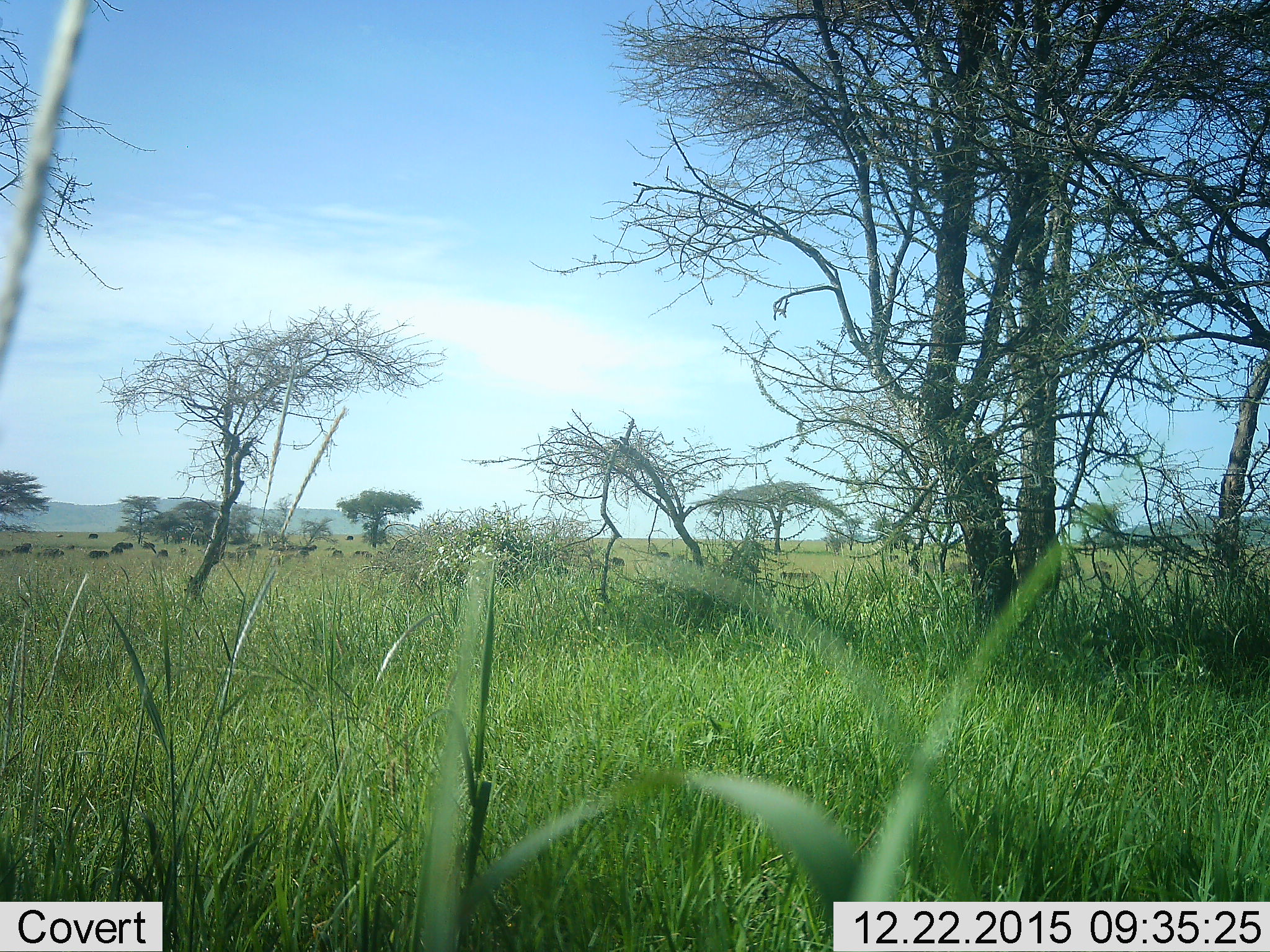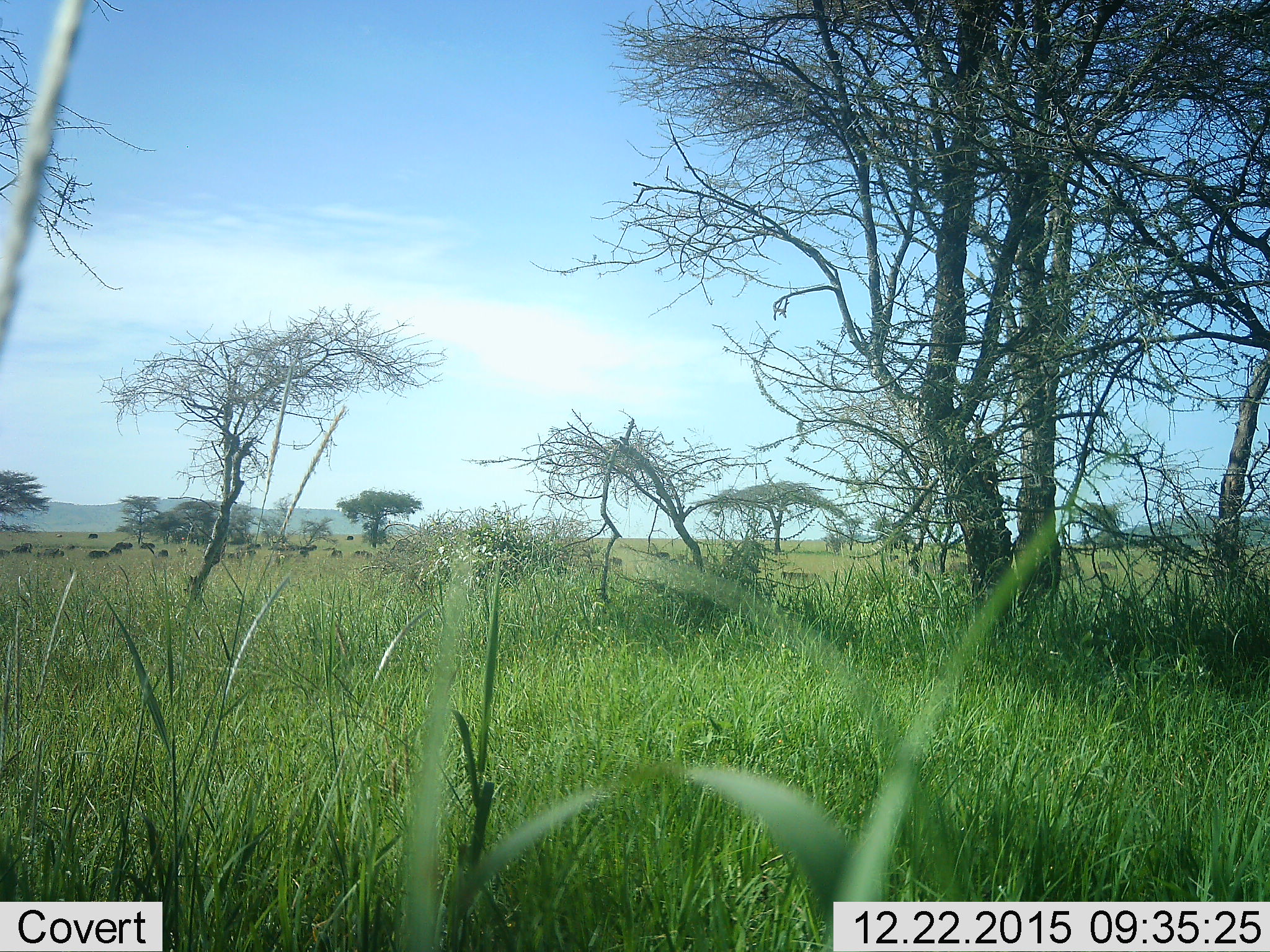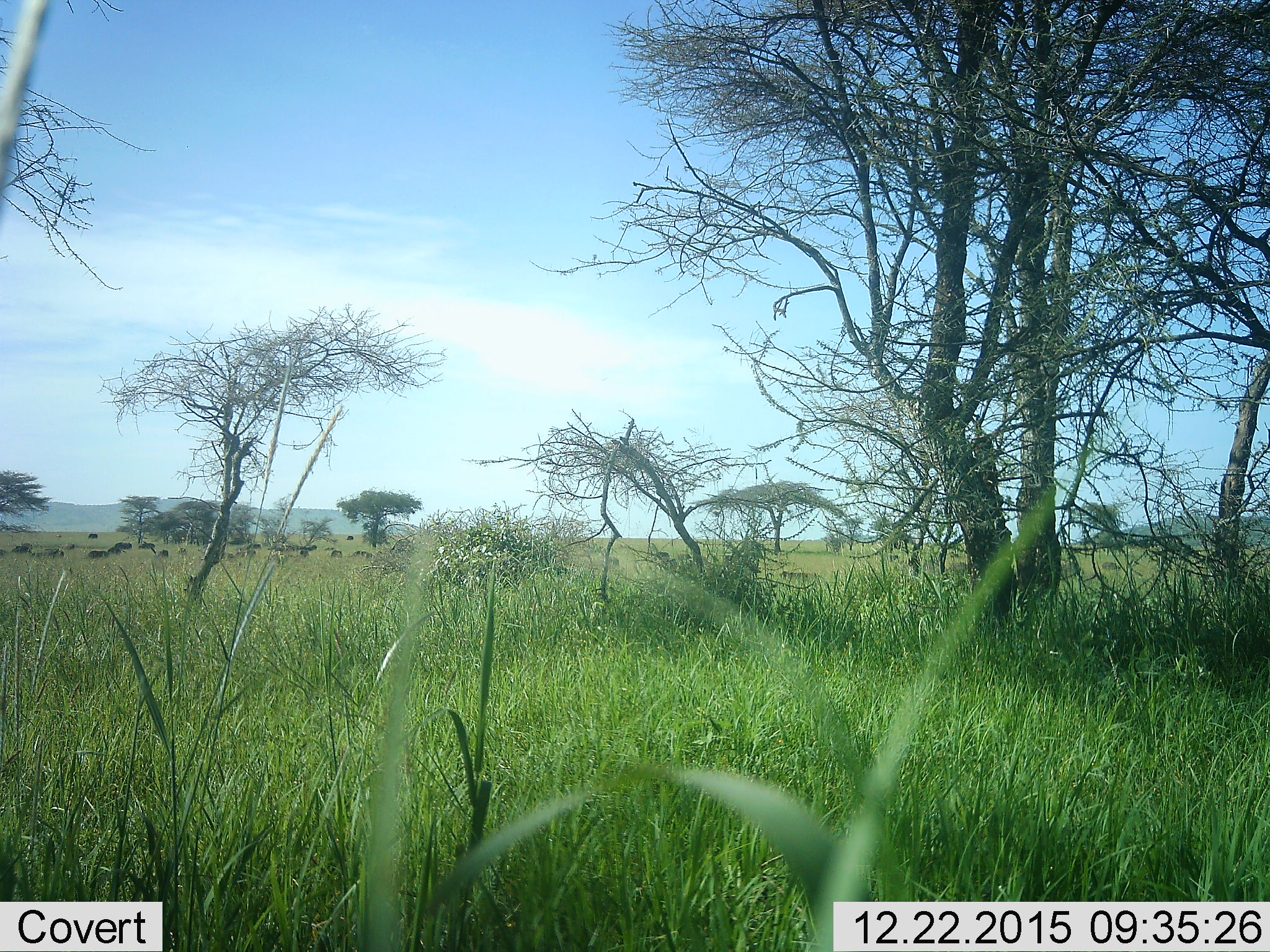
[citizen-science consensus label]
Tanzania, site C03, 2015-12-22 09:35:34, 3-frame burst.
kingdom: Animalia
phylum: Chordata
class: Mammalia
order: Artiodactyla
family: Bovidae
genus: Syncerus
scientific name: Syncerus caffer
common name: cape buffalo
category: buffalo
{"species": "buffalo (cape buffalo) (Syncerus caffer)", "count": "11-50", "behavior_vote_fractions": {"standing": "100%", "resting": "12%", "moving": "50%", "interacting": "0%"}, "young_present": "25%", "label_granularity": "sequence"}